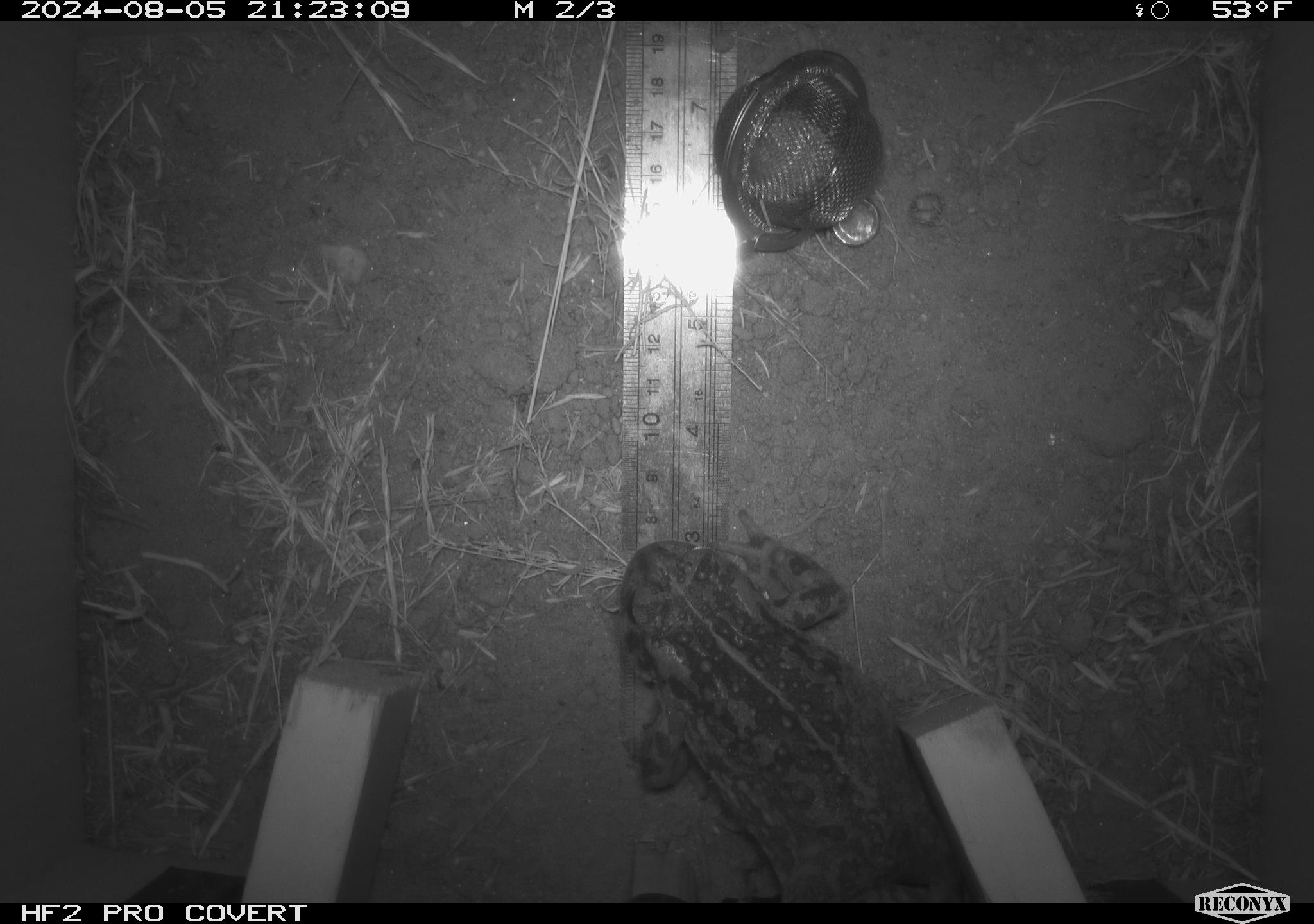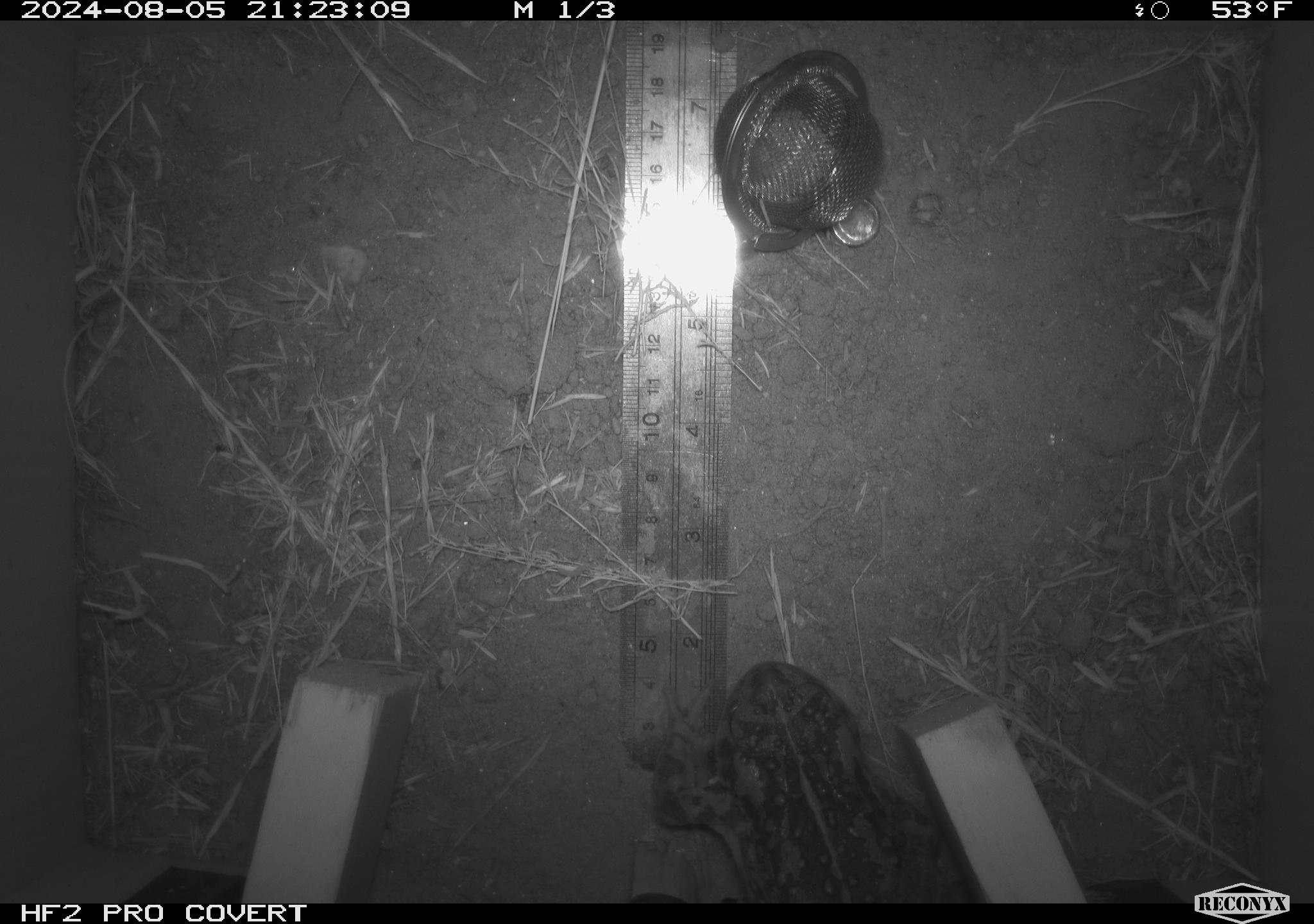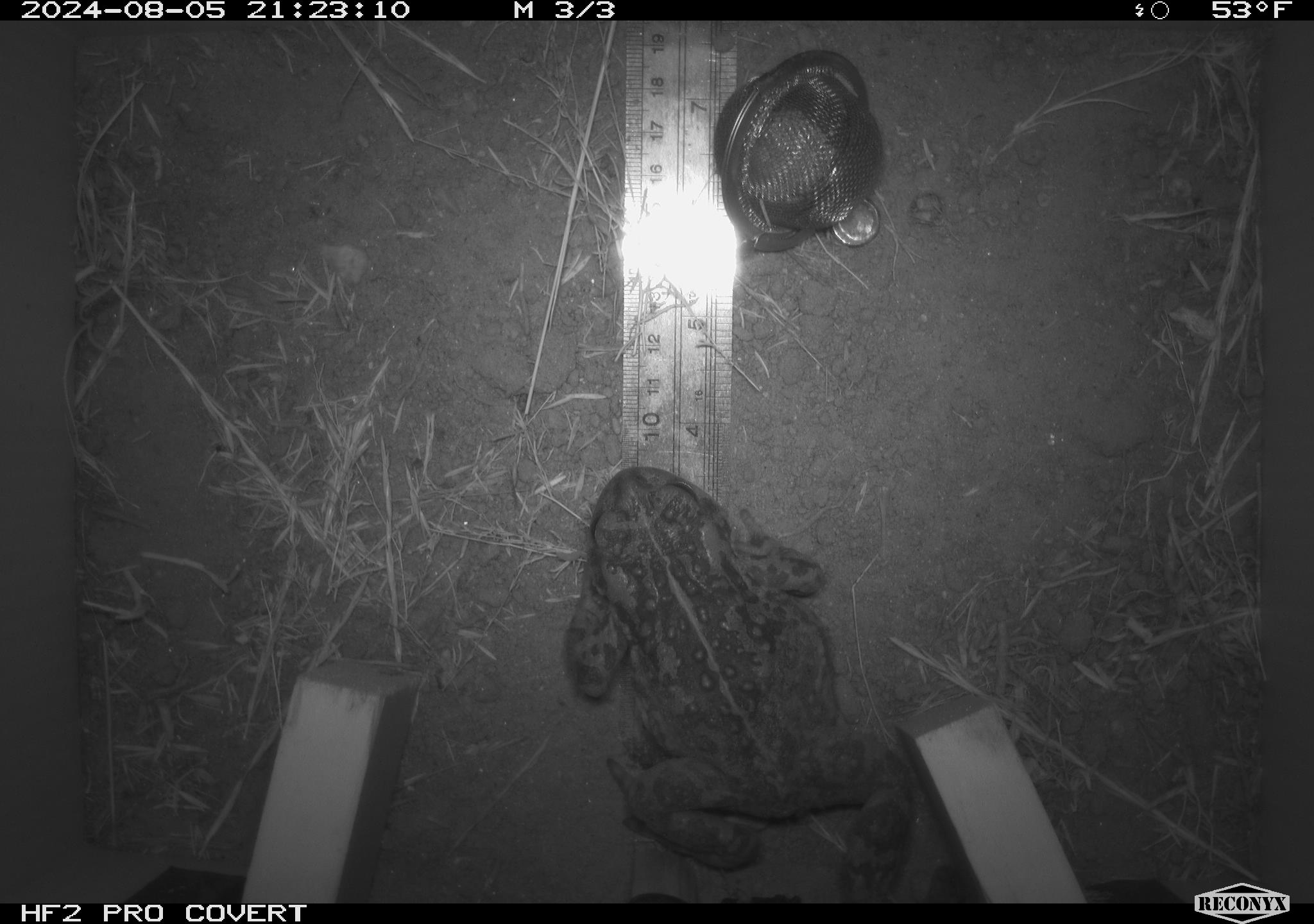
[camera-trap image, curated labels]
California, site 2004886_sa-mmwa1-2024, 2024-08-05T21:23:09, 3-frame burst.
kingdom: Animalia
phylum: Chordata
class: Amphibia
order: Anura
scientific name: Anura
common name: frogs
Frogs (Anura).